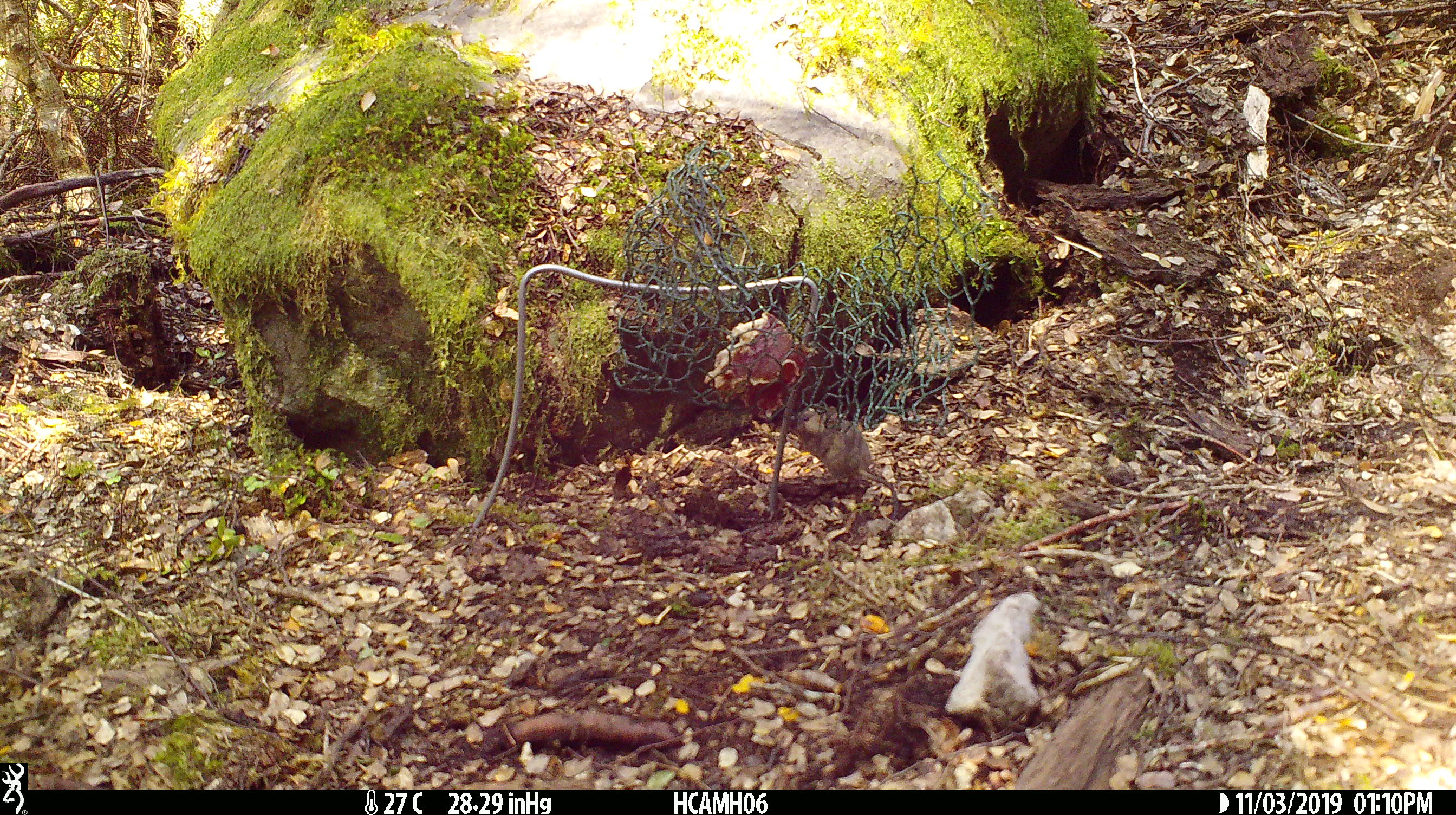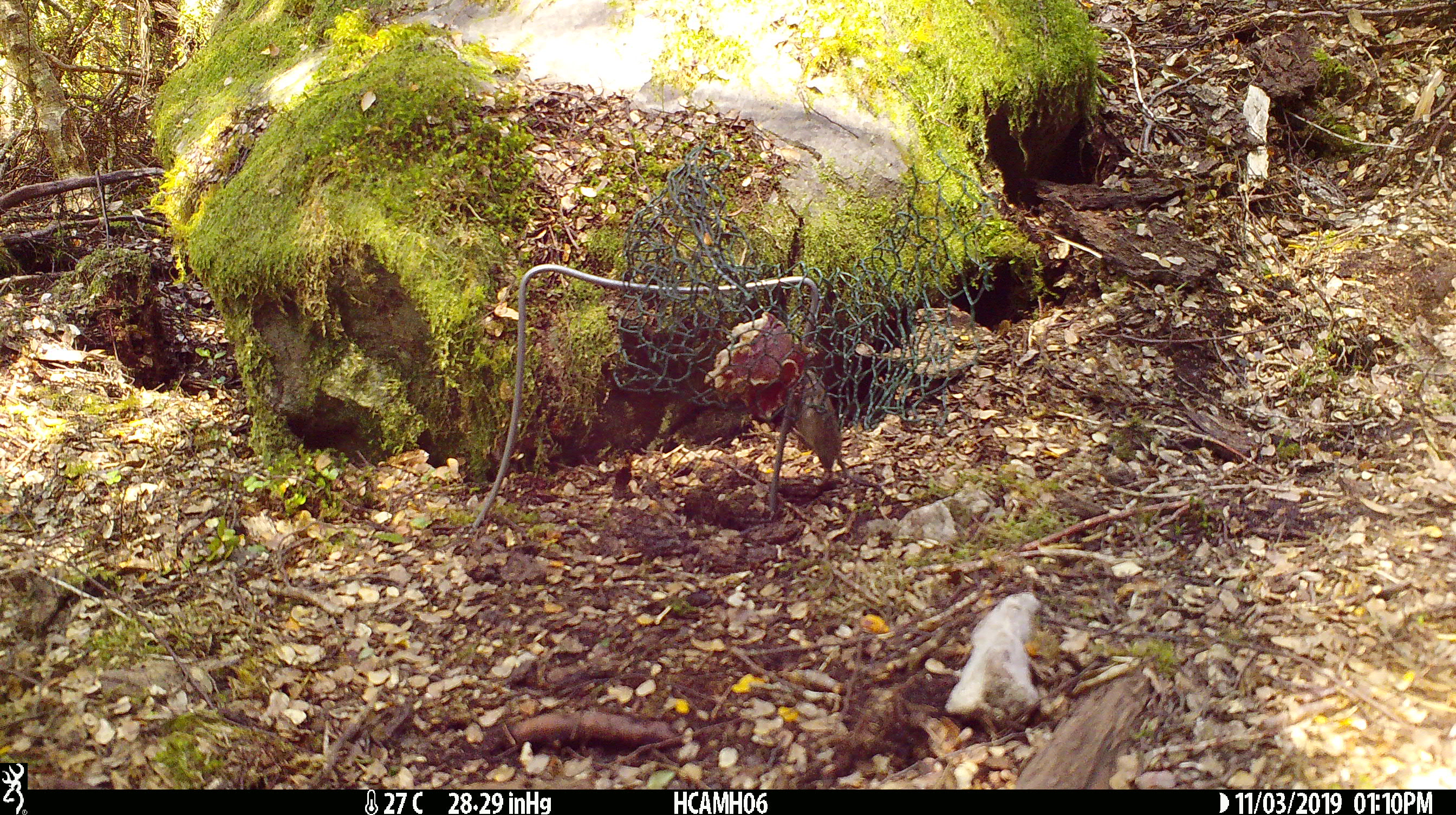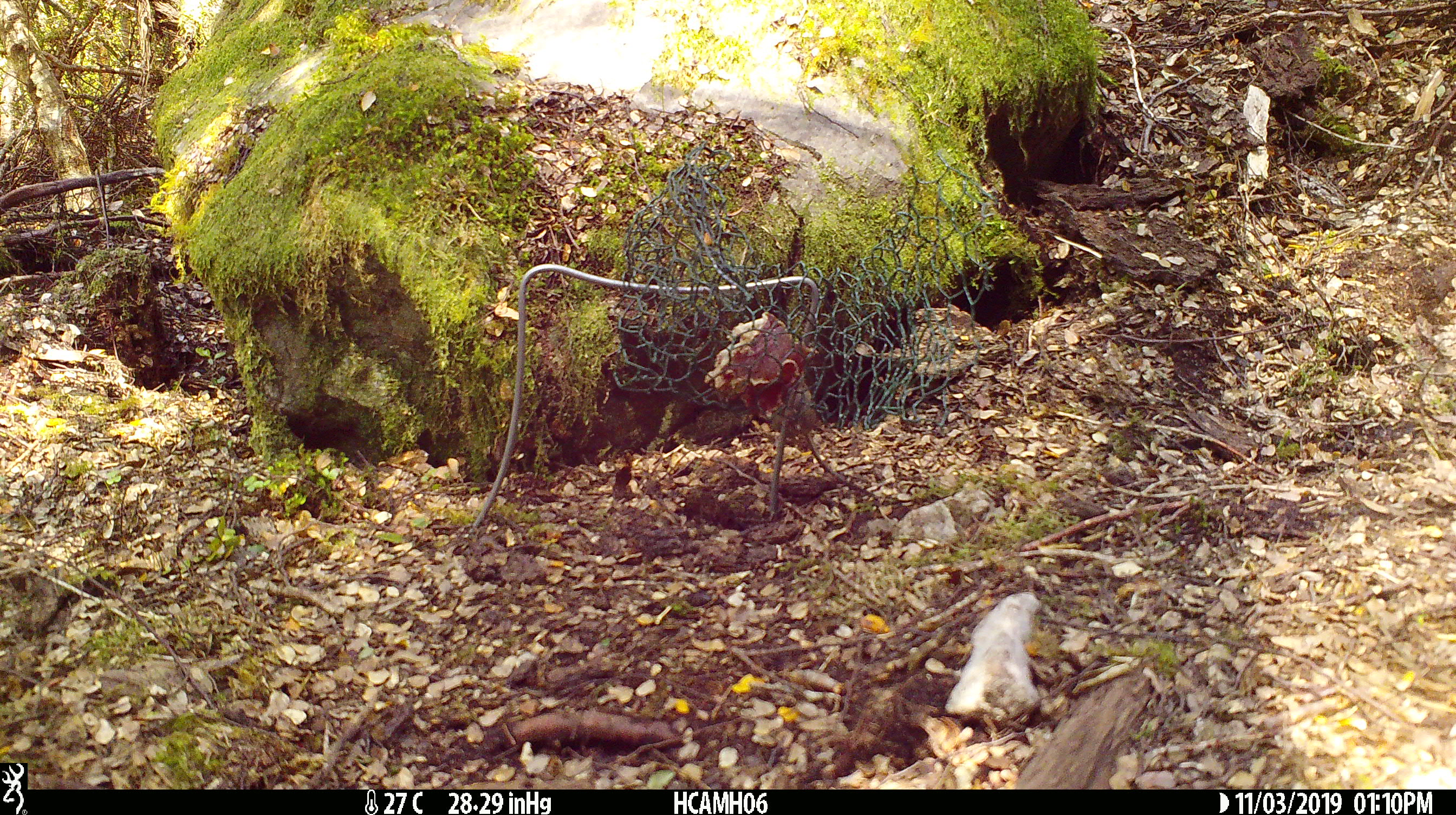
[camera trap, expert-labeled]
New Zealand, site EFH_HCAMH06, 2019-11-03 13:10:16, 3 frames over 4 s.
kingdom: Animalia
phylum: Chordata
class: Mammalia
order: Rodentia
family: Muridae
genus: Mus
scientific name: Mus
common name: mouse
Mouse (Mus).